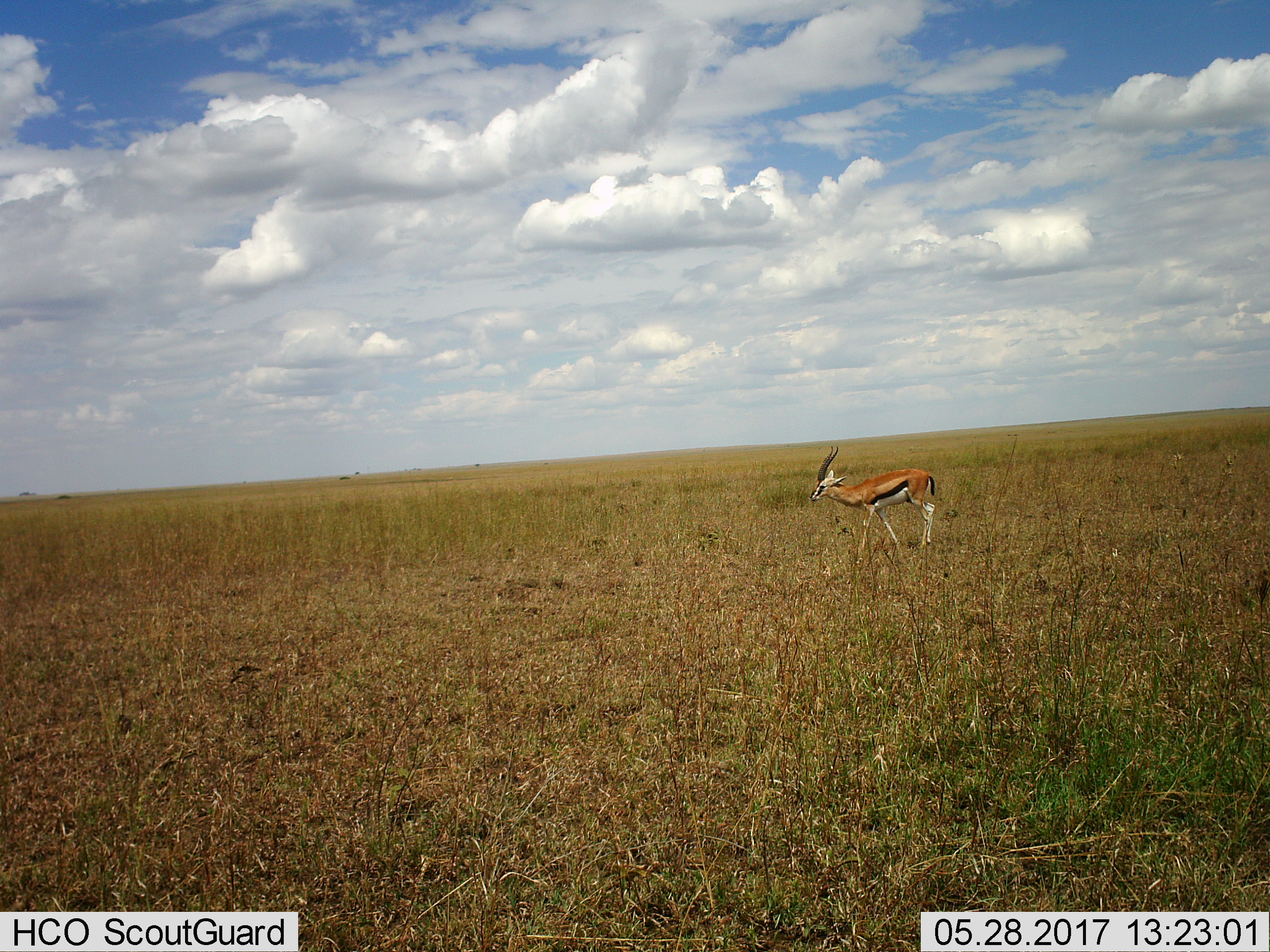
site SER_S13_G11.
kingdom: Animalia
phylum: Chordata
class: Mammalia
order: Artiodactyla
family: Bovidae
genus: Eudorcas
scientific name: Eudorcas thomsonii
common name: thomson's gazelle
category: gazellethomsons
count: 1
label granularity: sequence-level